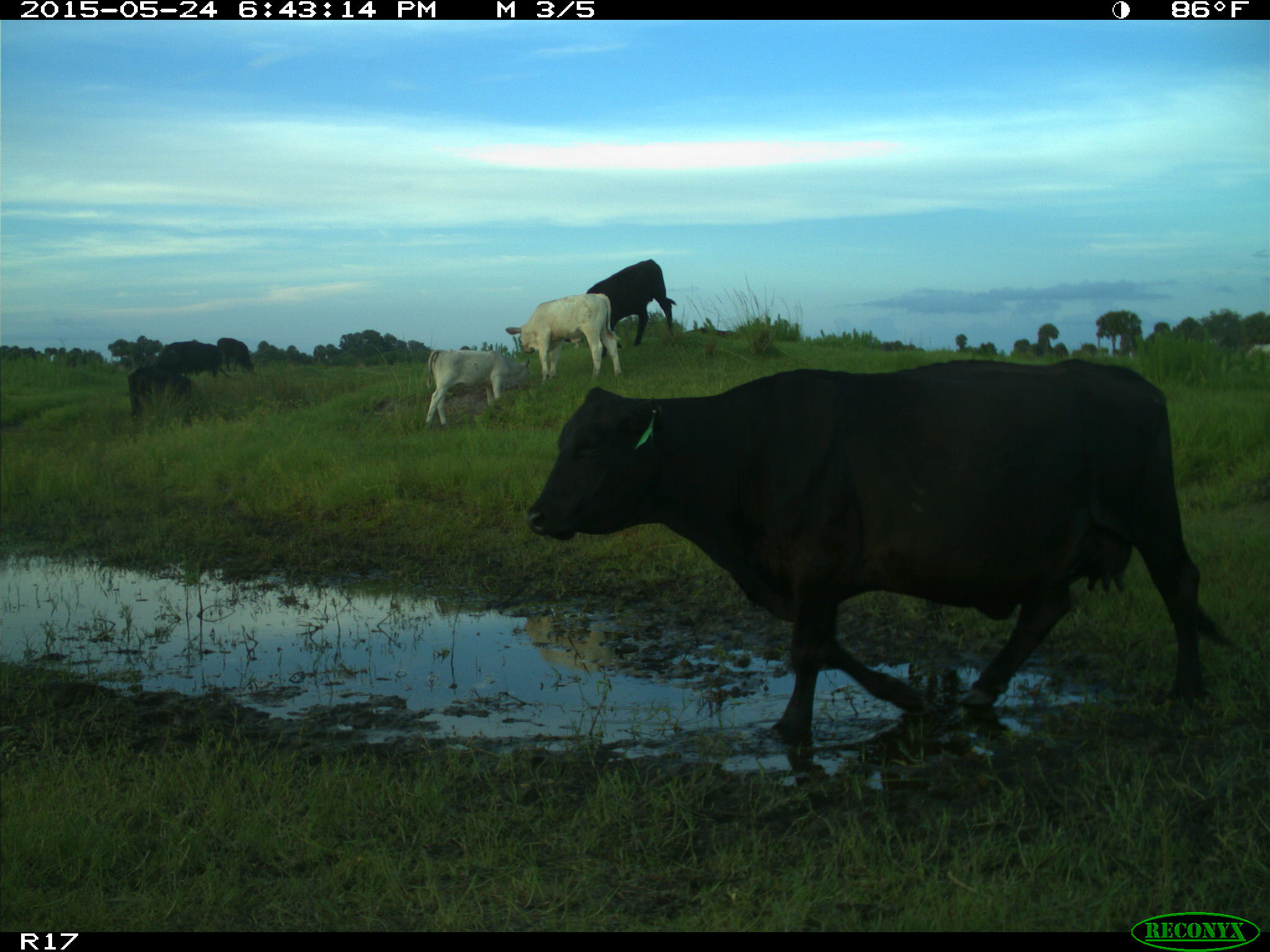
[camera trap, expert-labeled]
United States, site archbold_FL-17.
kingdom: Animalia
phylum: Chordata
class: Mammalia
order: Artiodactyla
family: Bovidae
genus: Bos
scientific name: Bos taurus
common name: domestic cow